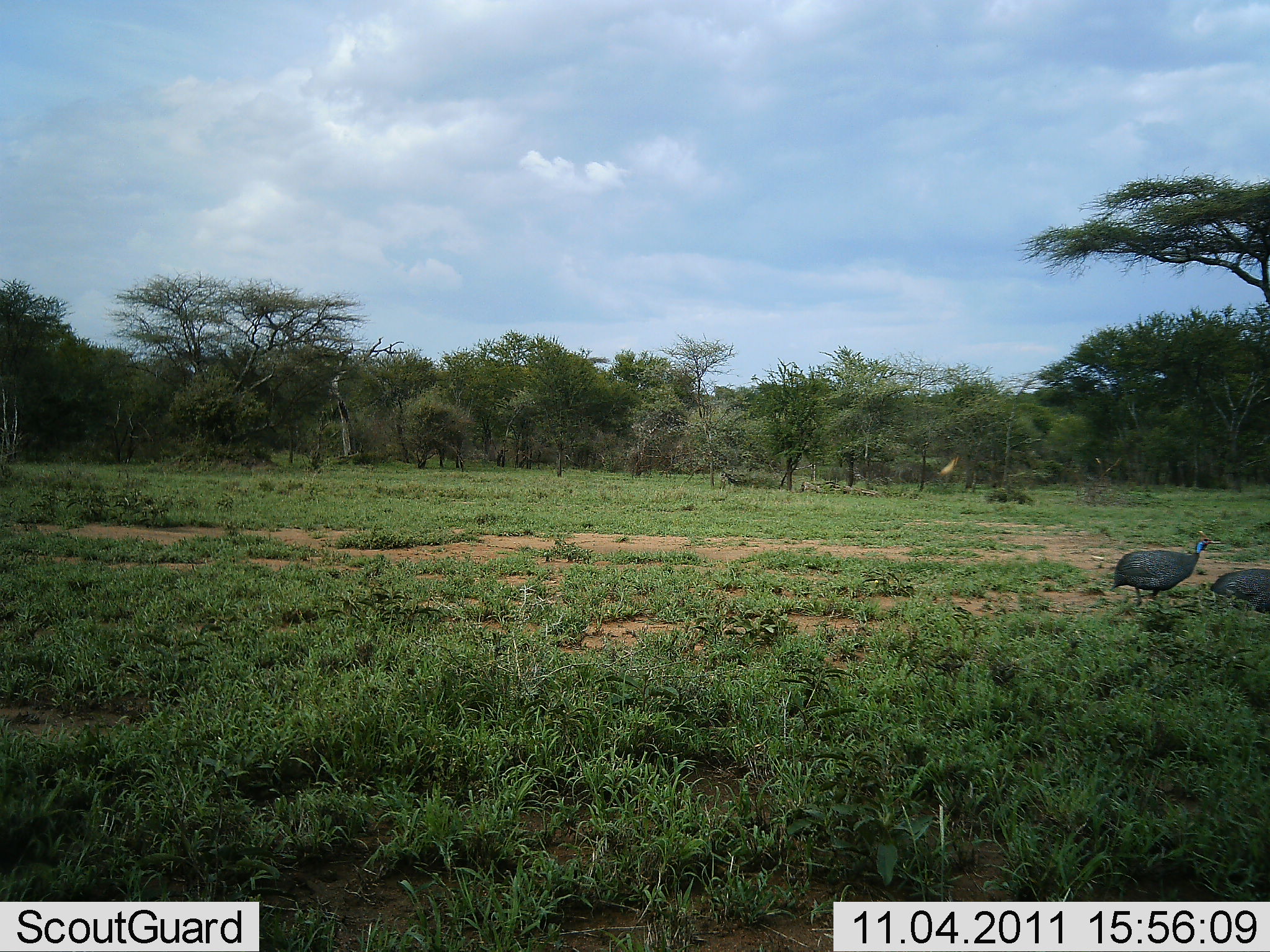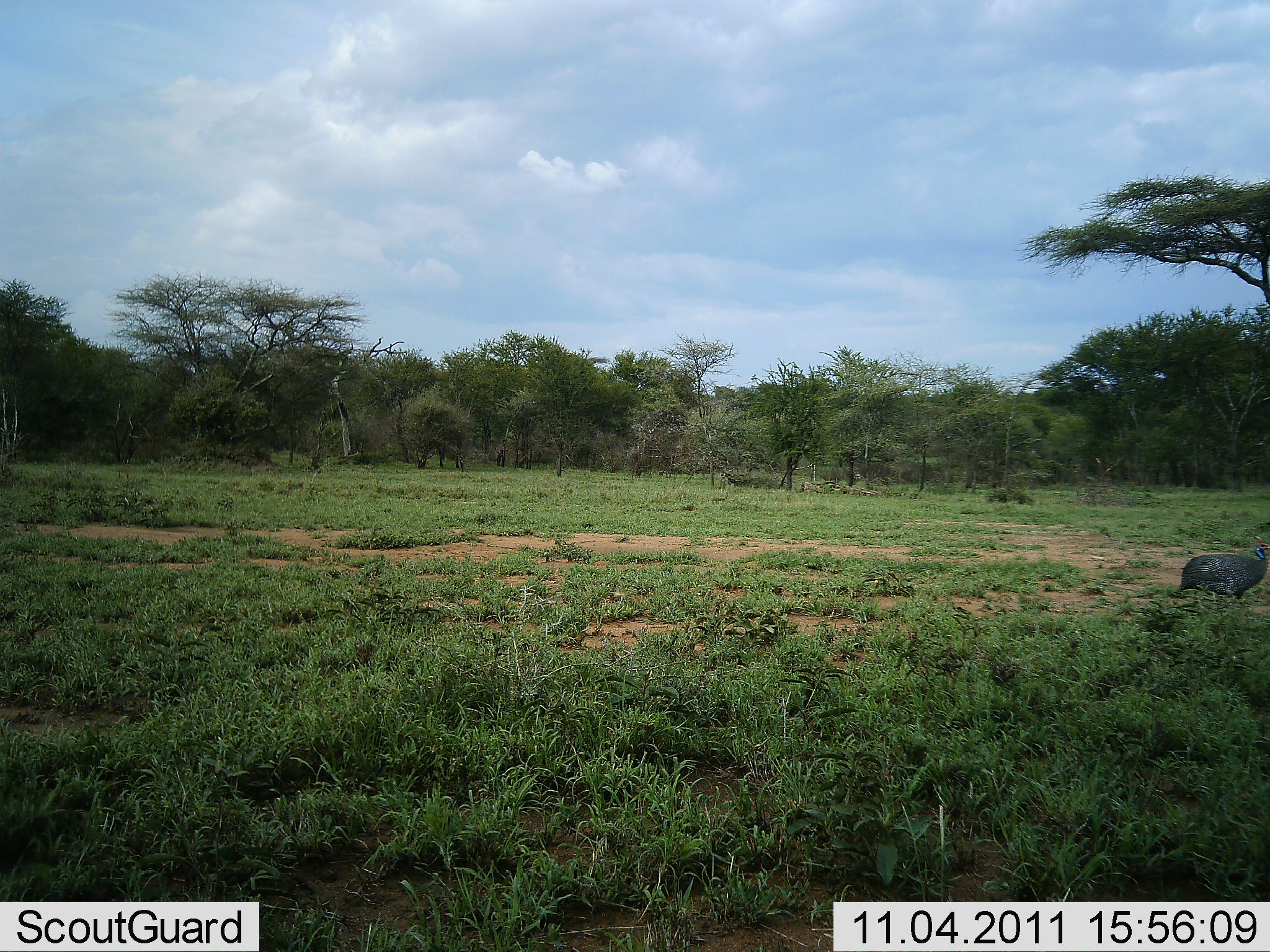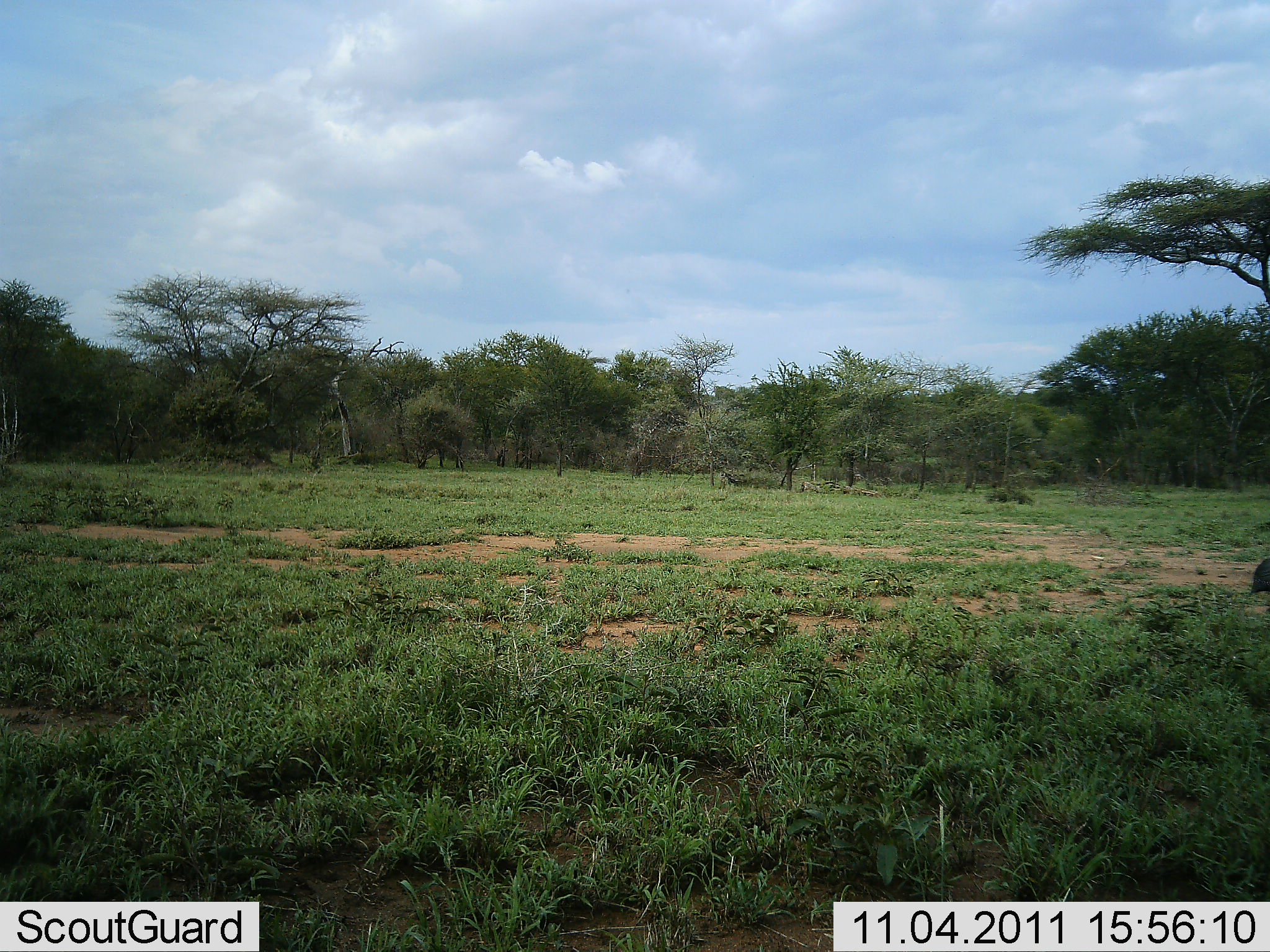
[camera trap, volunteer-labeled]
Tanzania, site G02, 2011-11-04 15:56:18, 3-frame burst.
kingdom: Animalia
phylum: Chordata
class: Aves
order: Galliformes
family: Numididae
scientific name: Numididae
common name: guinea fowl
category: guineafowl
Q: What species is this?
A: Guineafowl (guinea fowl) (Numididae).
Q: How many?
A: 2.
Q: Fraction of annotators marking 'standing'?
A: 0%.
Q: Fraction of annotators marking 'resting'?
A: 0%.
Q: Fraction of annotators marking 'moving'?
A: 100%.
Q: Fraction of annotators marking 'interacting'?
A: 0%.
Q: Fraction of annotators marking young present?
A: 0%.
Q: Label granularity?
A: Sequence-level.